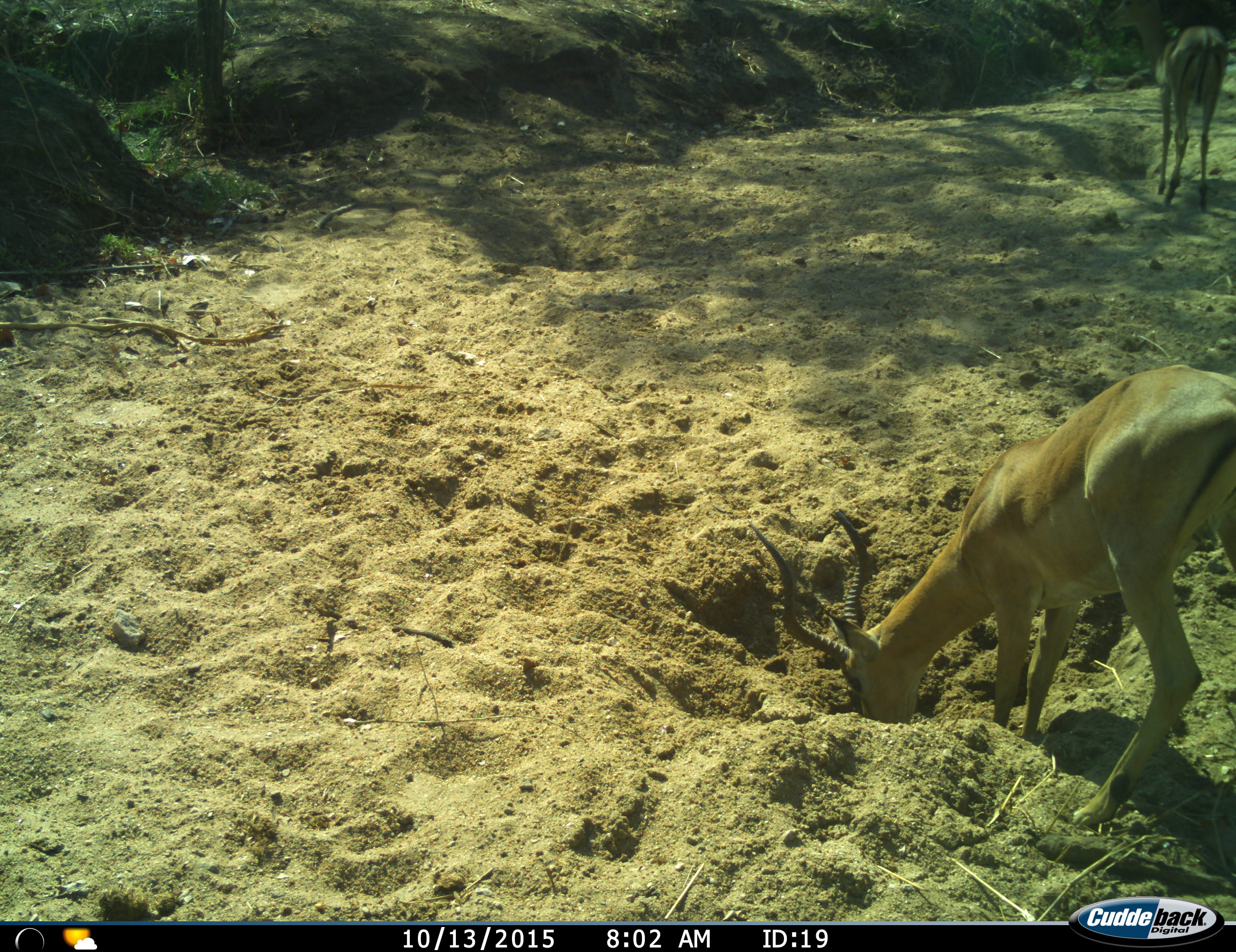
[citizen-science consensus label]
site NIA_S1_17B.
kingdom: Animalia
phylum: Chordata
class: Mammalia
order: Artiodactyla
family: Bovidae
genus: Aepyceros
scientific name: Aepyceros melampus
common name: impala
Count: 2.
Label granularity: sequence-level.